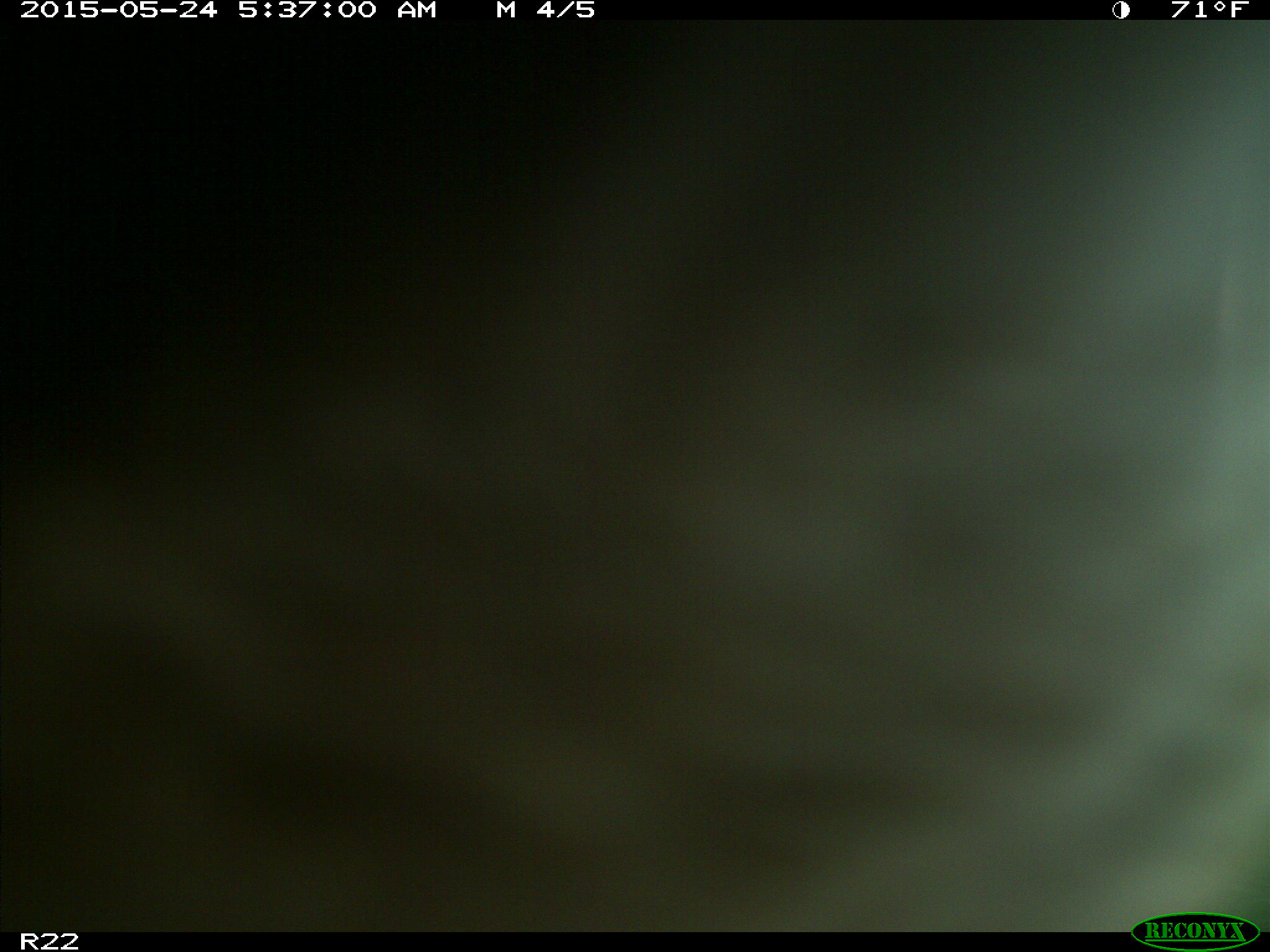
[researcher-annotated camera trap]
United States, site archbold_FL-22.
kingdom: Animalia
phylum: Chordata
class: Mammalia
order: Artiodactyla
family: Bovidae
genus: Bos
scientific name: Bos taurus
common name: domestic cow